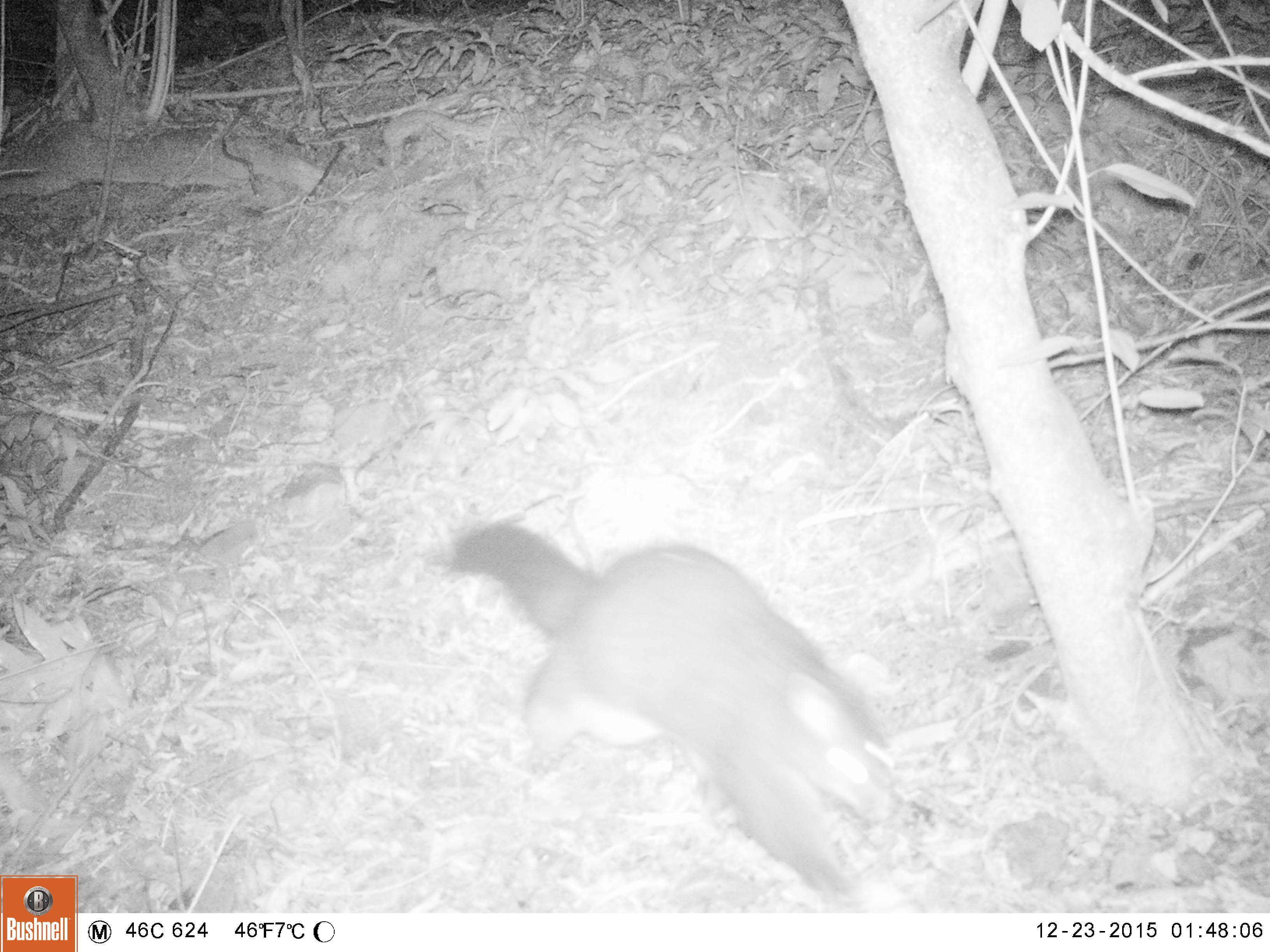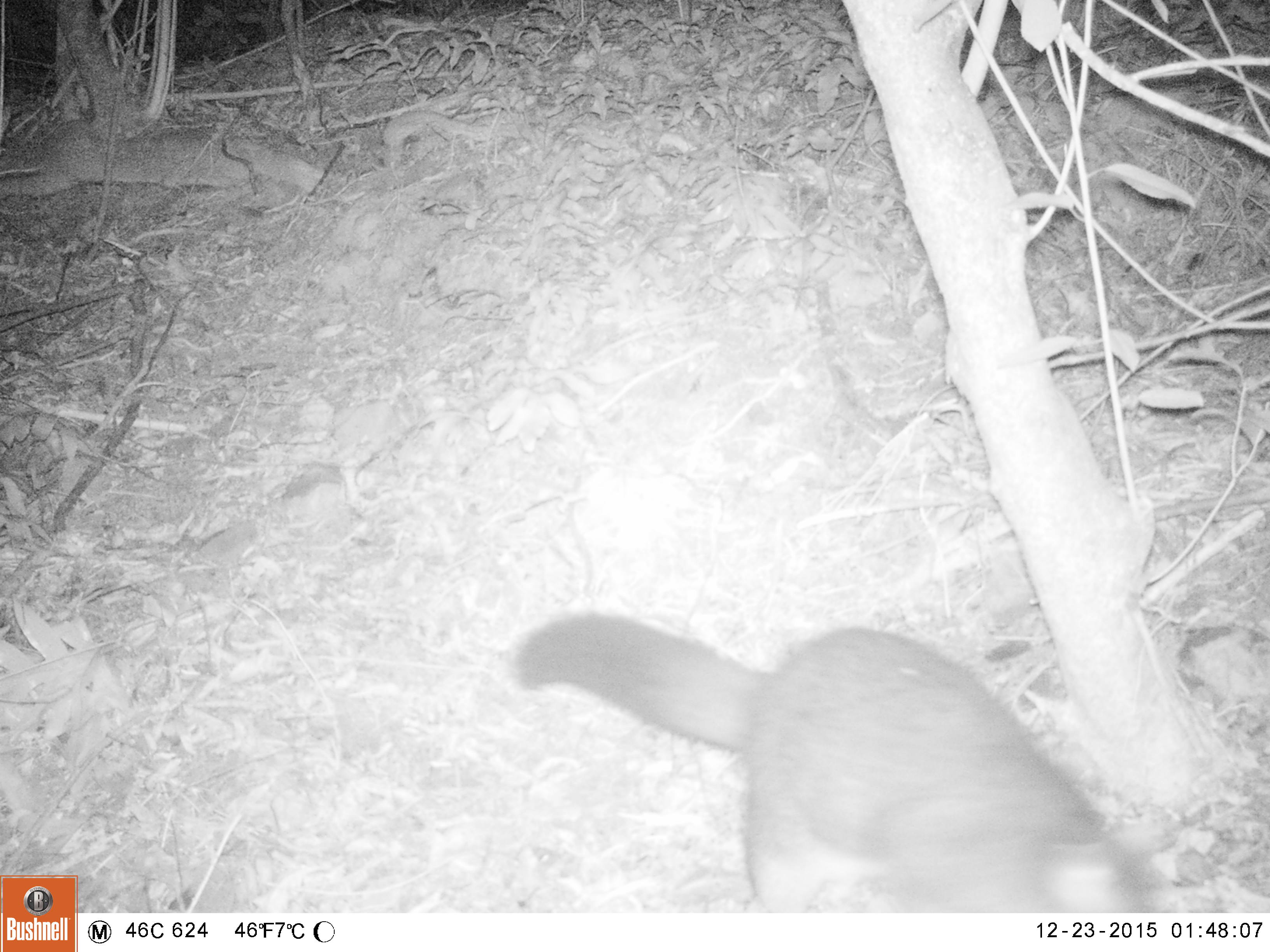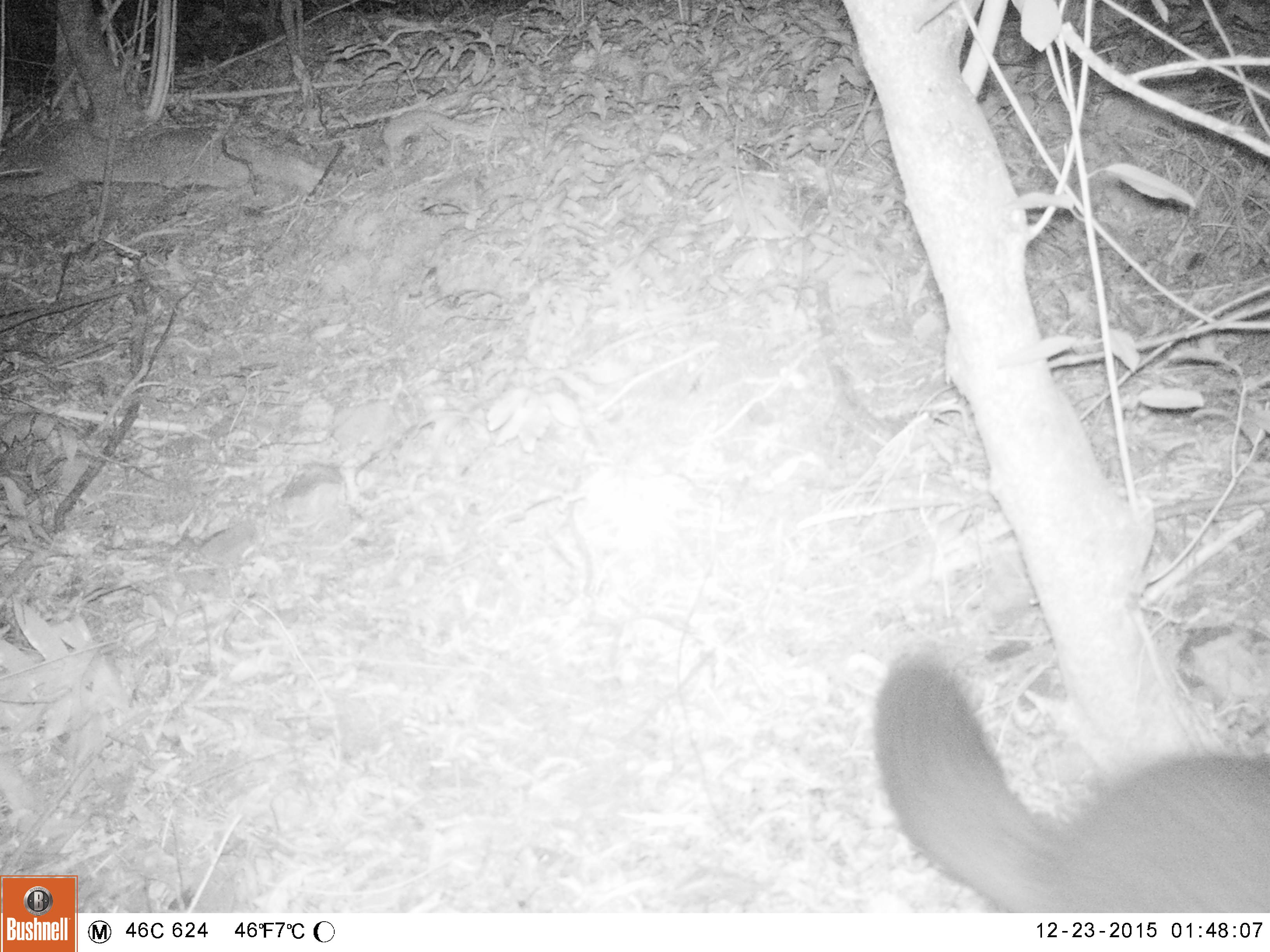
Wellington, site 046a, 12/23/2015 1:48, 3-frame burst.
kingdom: Animalia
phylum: Chordata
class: Mammalia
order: Didelphimorphia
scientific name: Didelphimorphia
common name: possum